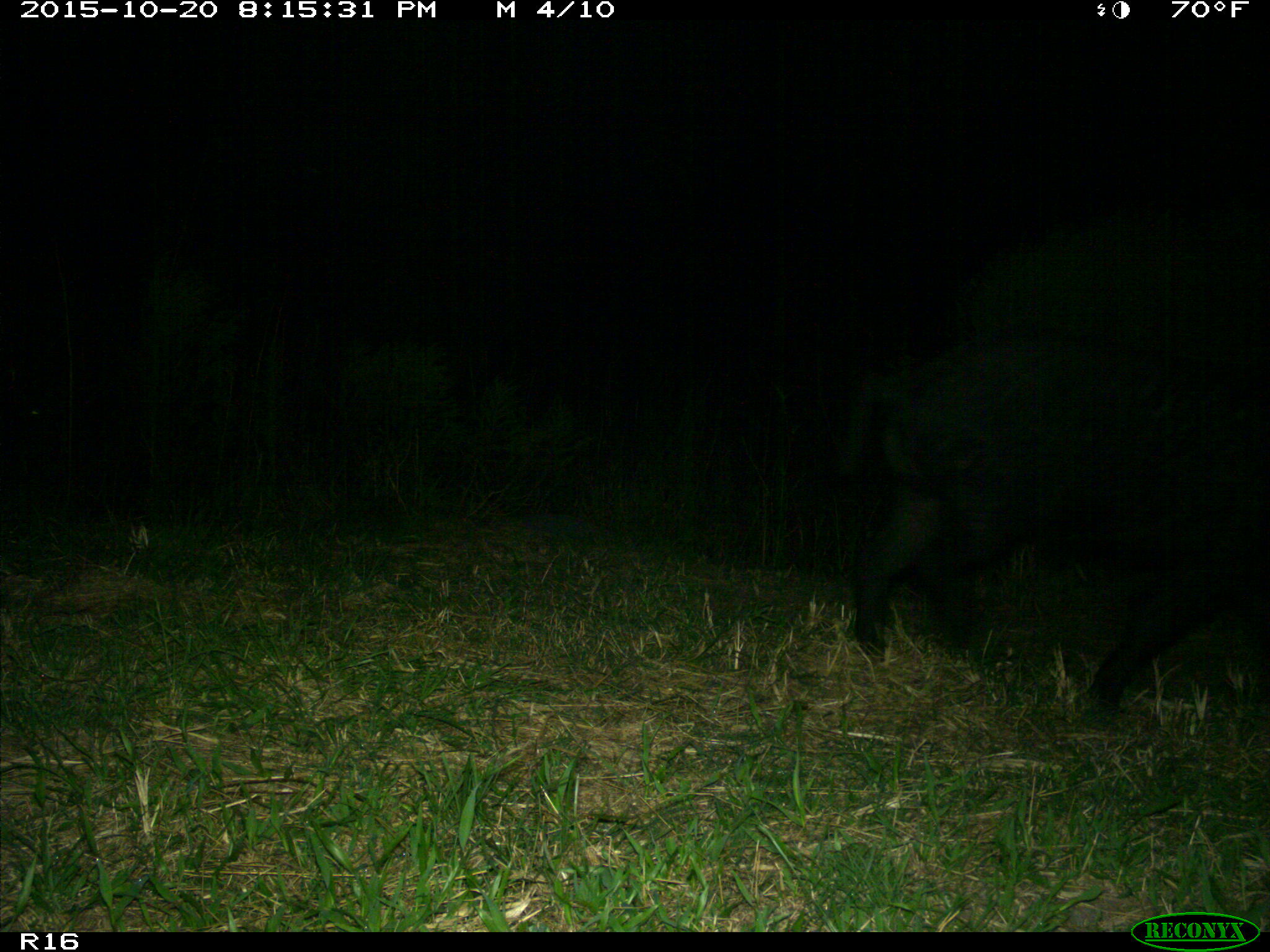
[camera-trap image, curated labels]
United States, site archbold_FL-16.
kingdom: Animalia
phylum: Chordata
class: Mammalia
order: Artiodactyla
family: Suidae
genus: Sus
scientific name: Sus scrofa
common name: wild boar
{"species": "Sus scrofa (wild boar)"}